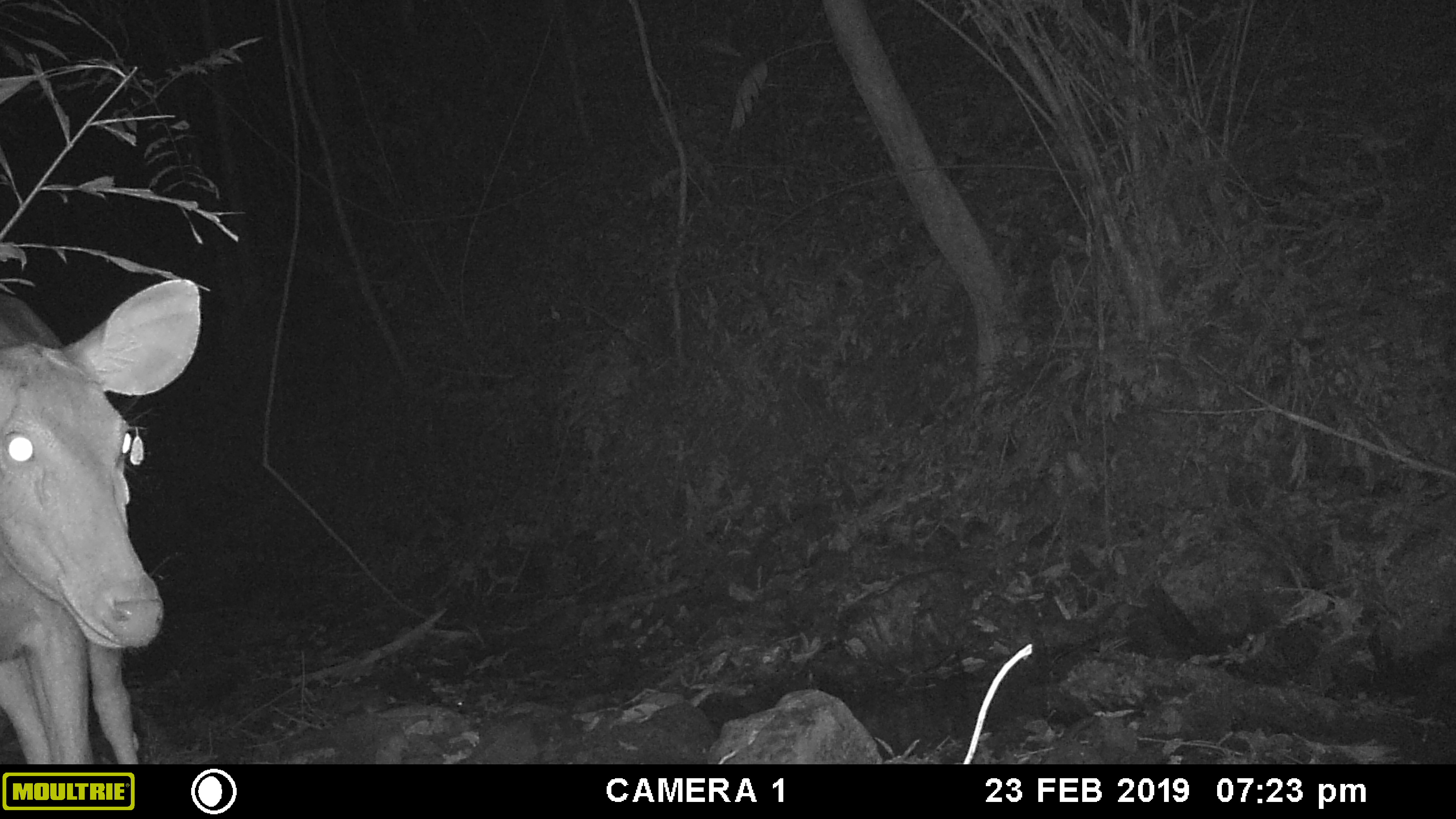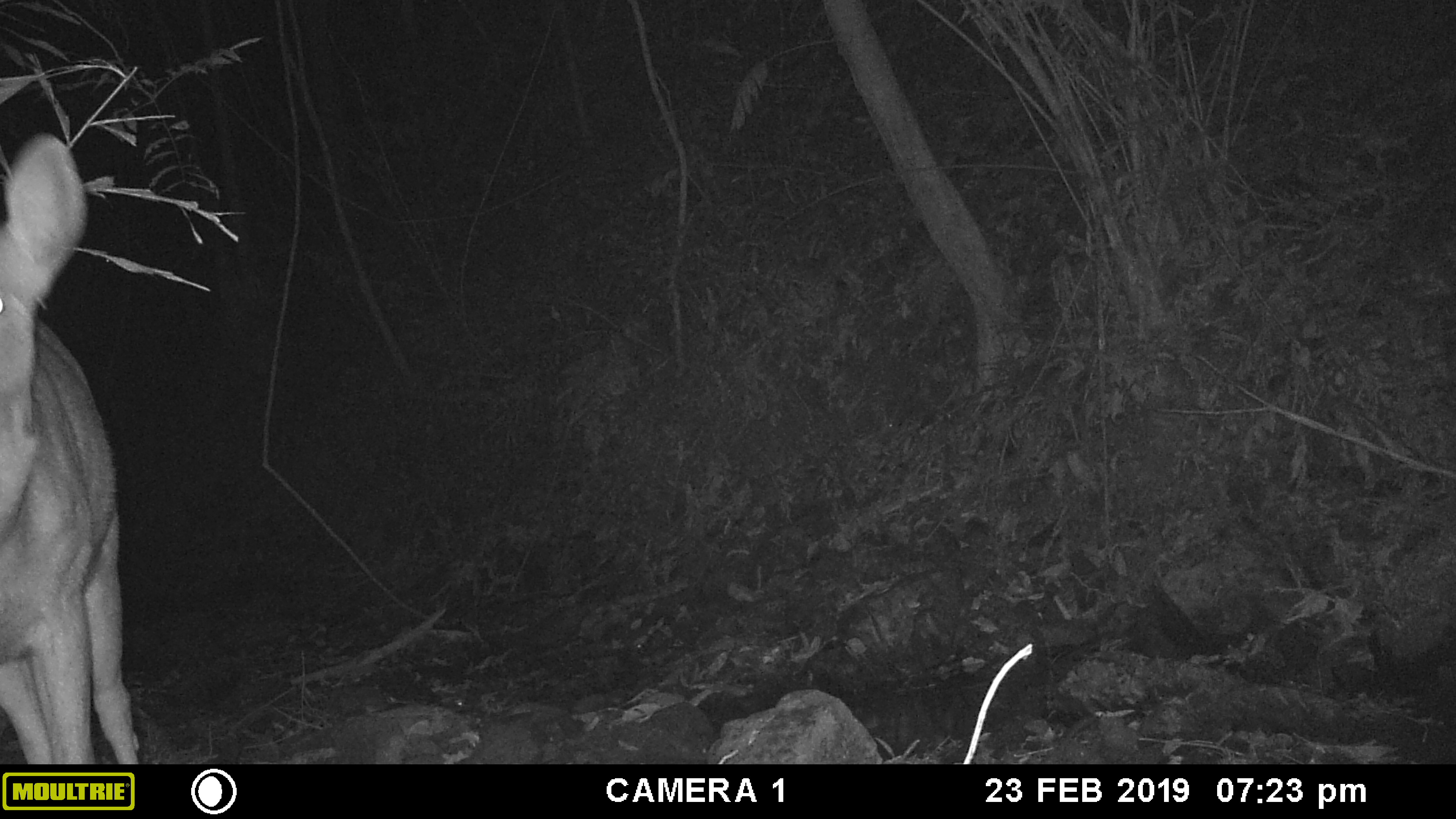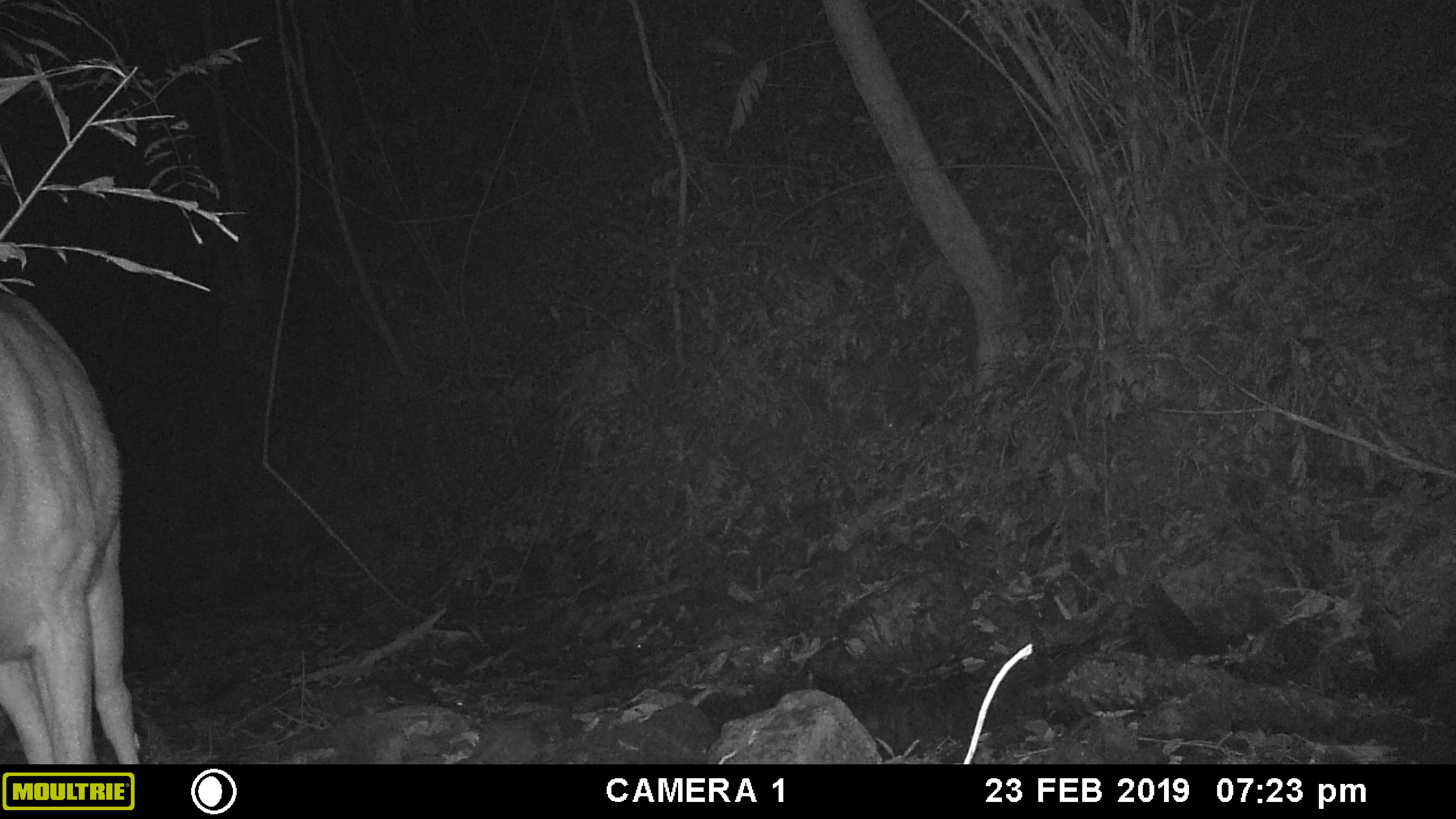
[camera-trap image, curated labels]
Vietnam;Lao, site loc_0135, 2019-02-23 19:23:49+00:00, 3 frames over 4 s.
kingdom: Animalia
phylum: Chordata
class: Mammalia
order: Artiodactyla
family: Cervidae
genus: Rusa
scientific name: Rusa unicolor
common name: sambar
Sambar (Rusa unicolor). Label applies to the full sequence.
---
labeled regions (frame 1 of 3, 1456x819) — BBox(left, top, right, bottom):
sambar: BBox(0, 276, 200, 763)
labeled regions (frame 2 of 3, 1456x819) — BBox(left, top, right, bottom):
sambar: BBox(0, 132, 136, 762)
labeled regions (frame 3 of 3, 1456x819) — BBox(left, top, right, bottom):
sambar: BBox(0, 292, 138, 764)